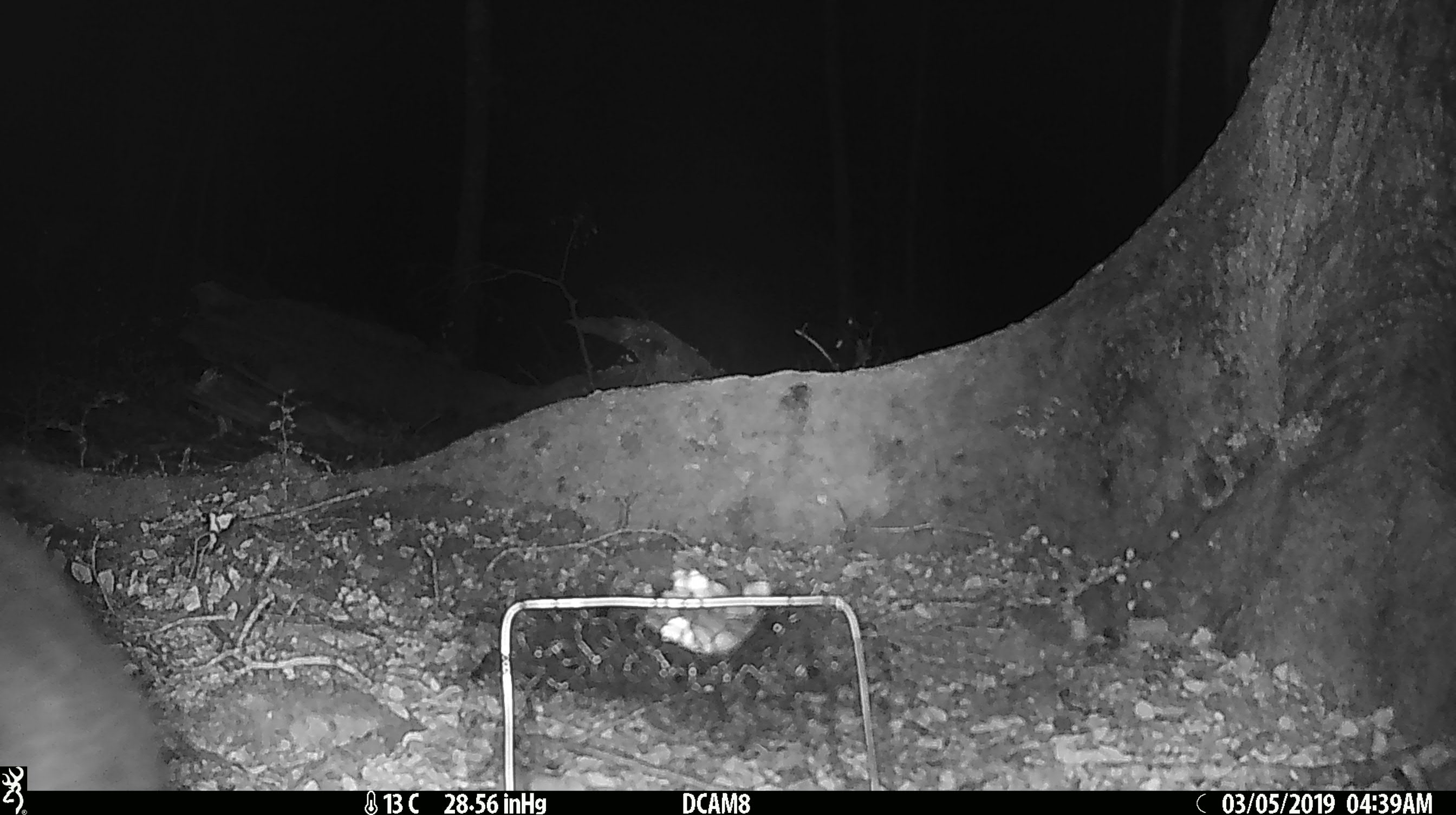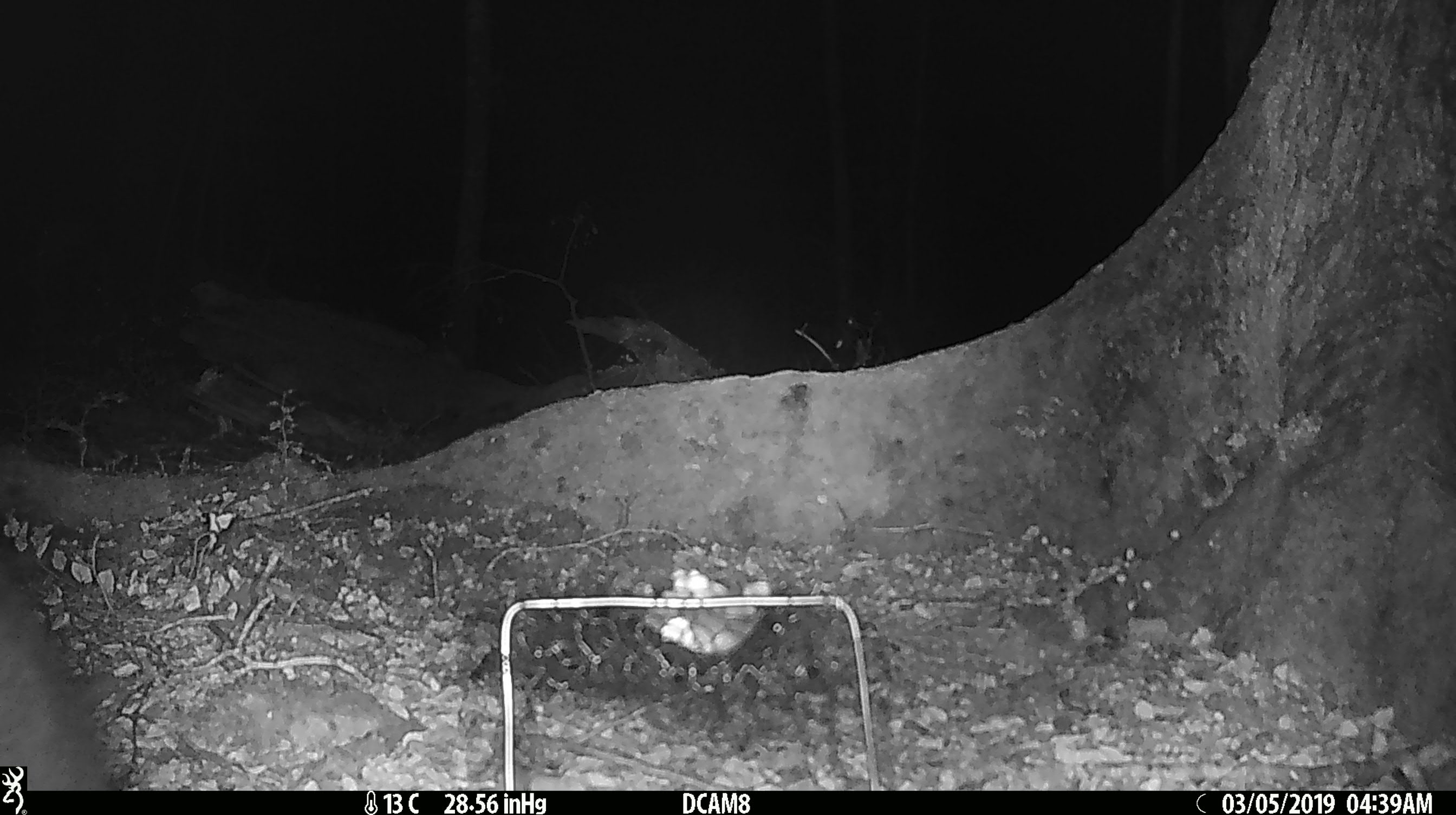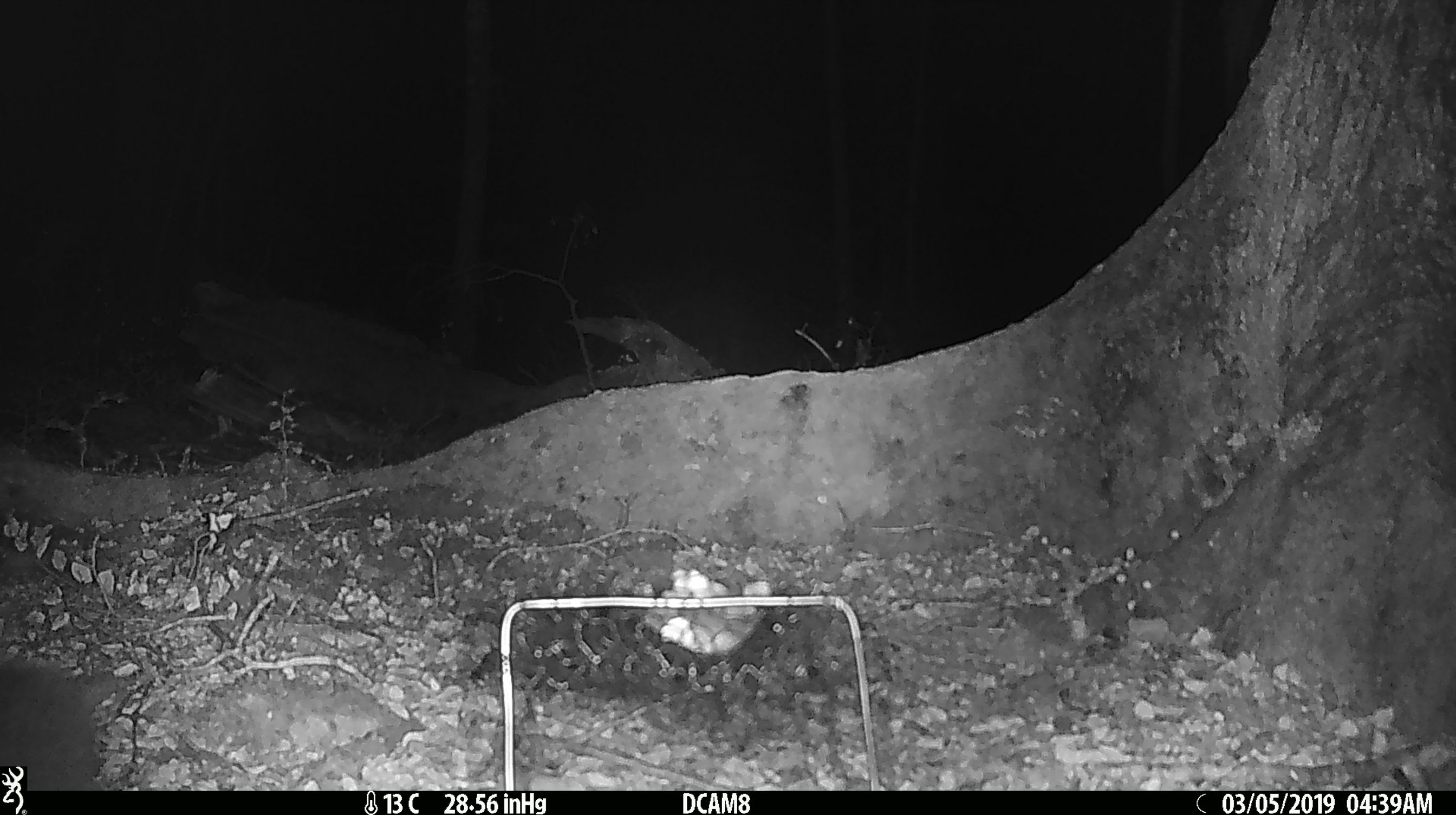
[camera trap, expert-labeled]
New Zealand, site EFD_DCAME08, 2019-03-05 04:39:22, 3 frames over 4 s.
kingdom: Animalia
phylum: Chordata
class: Mammalia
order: Diprotodontia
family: Phalangeridae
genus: Trichosurus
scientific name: Trichosurus vulpecula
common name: common brushtail possum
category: possum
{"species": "possum (common brushtail possum) (Trichosurus vulpecula)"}